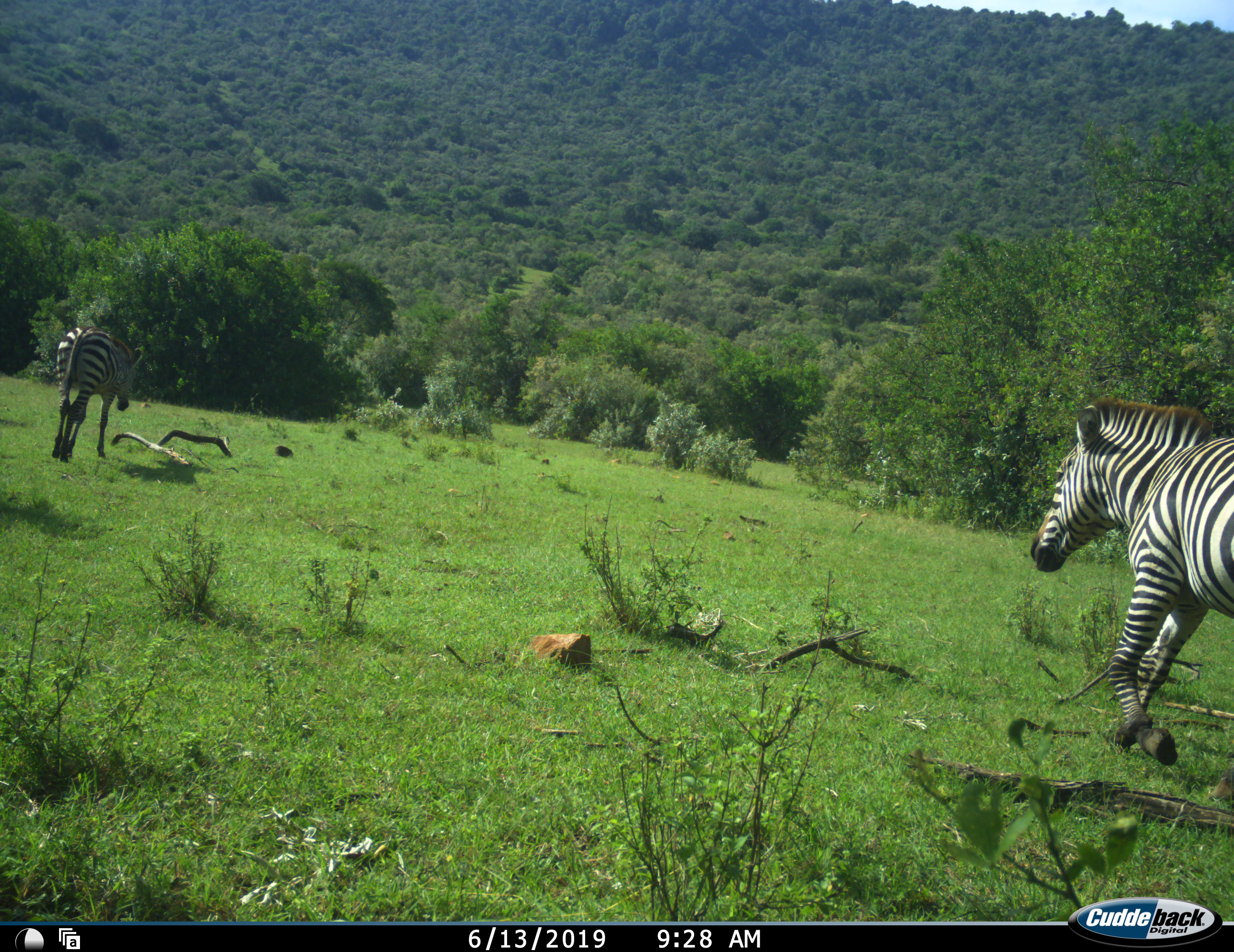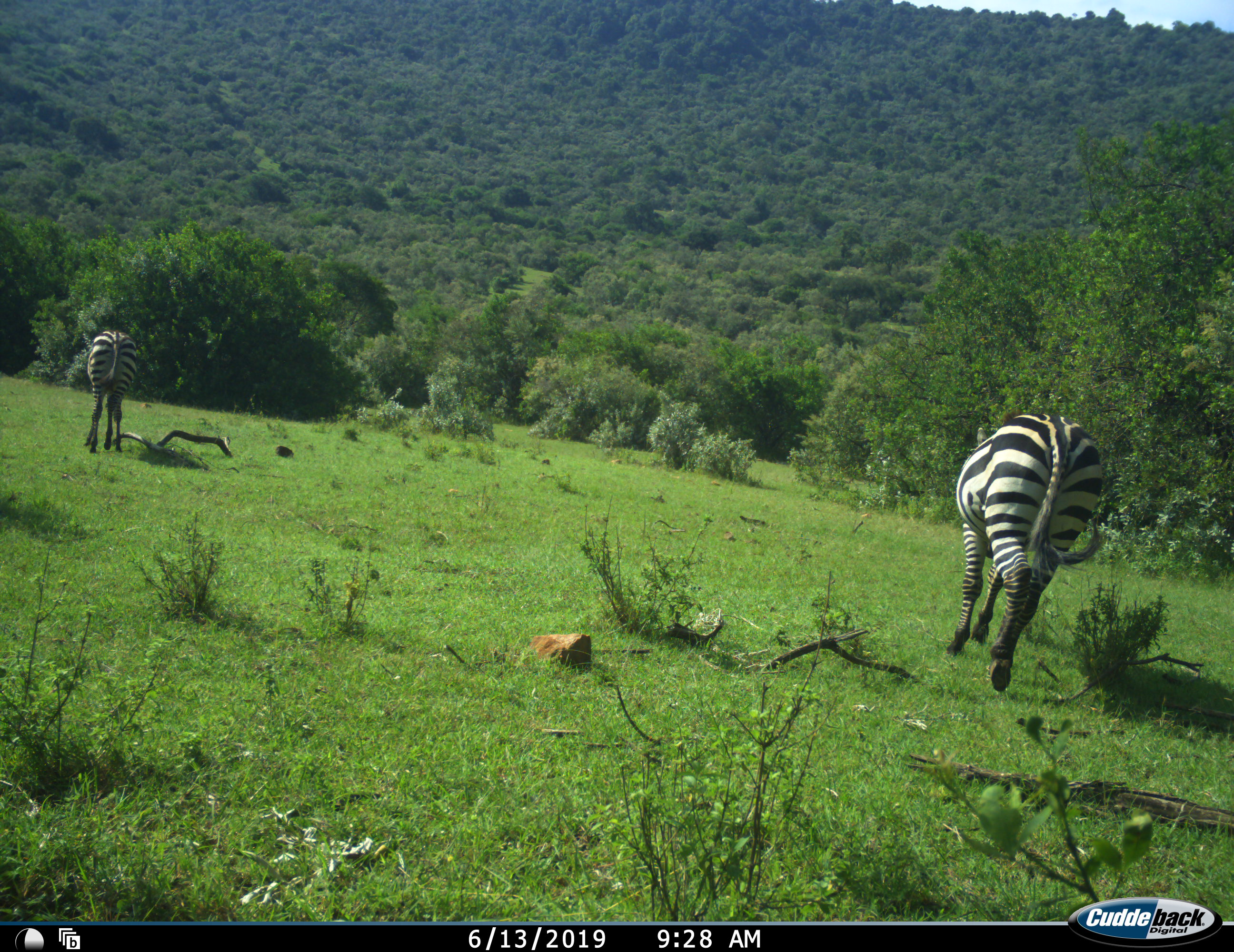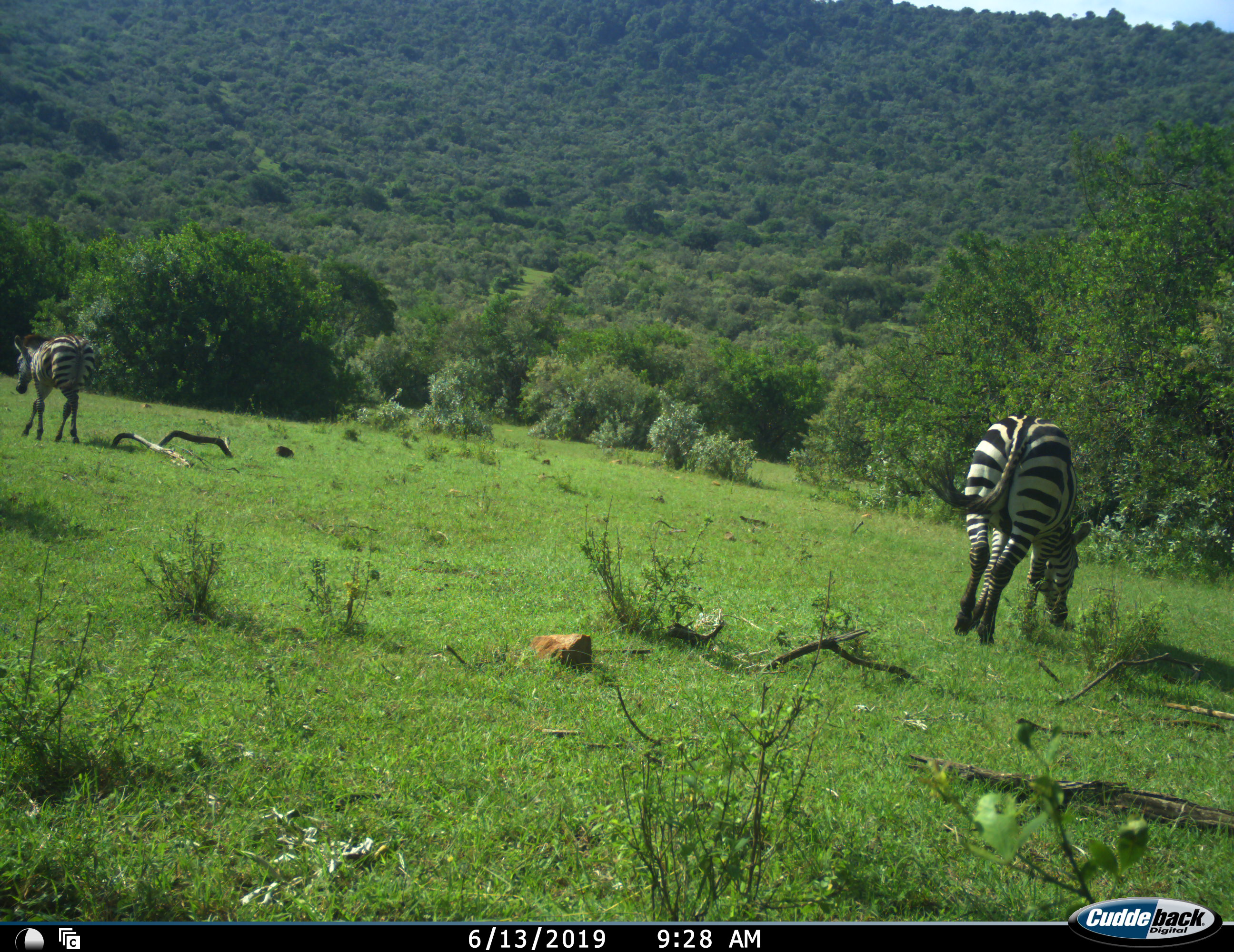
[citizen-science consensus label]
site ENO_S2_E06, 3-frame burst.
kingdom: Animalia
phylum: Chordata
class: Mammalia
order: Perissodactyla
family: Equidae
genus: Equus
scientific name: Equus quagga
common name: plains zebra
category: zebraplains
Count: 2.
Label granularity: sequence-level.